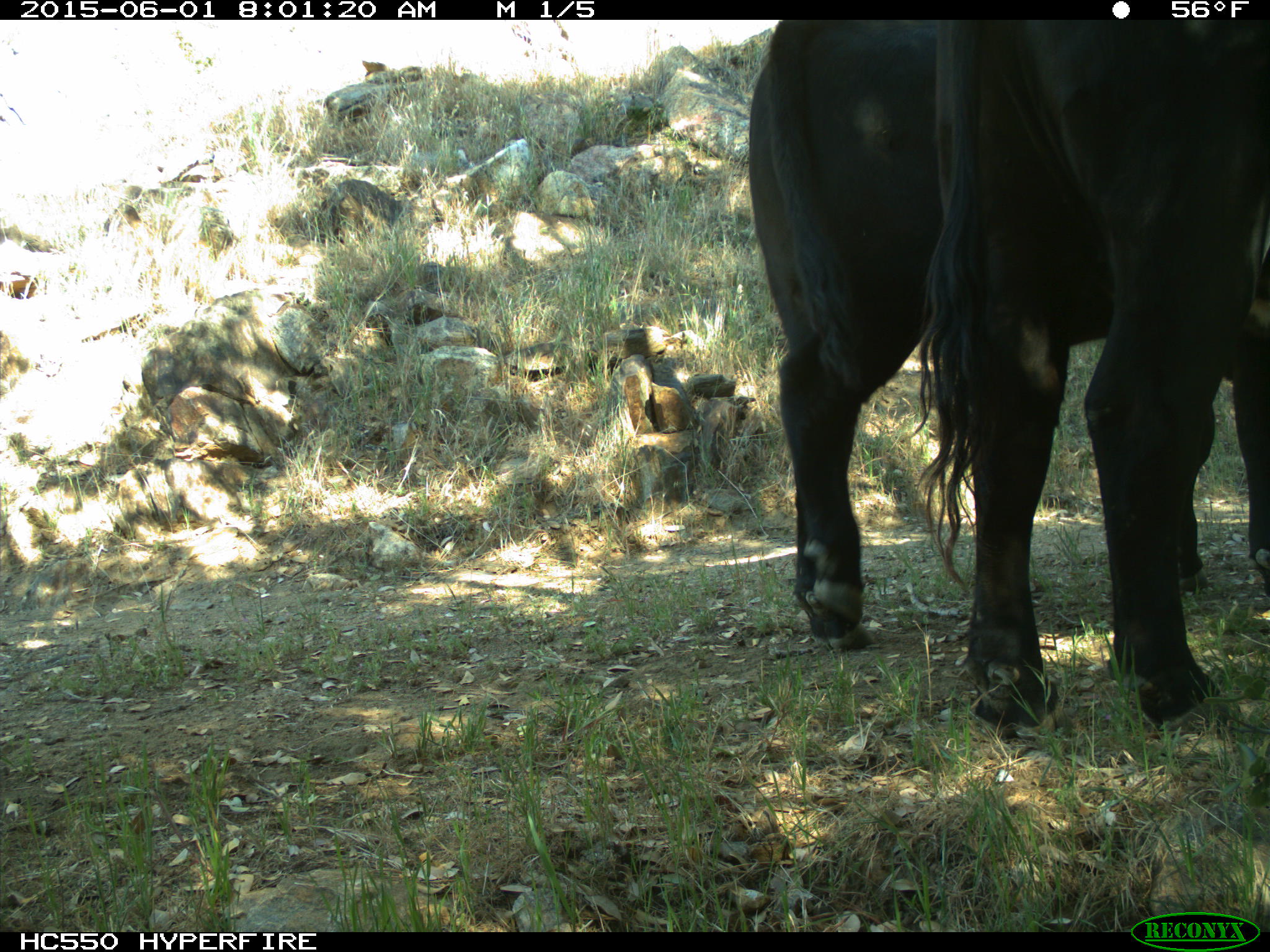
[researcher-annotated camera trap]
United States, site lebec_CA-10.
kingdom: Animalia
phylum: Chordata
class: Mammalia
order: Artiodactyla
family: Bovidae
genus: Bos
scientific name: Bos taurus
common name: domestic cow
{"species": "Bos taurus (domestic cow)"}